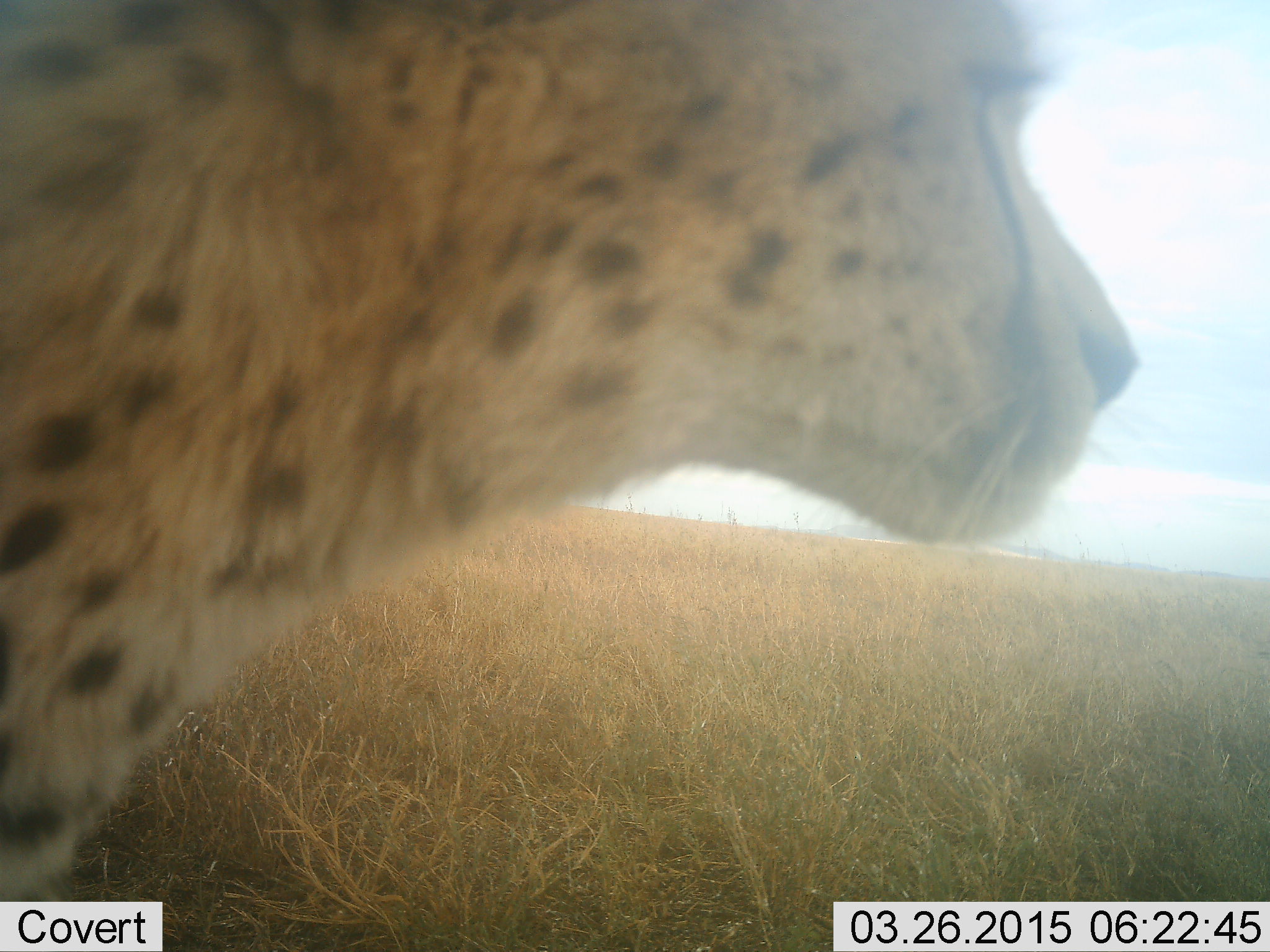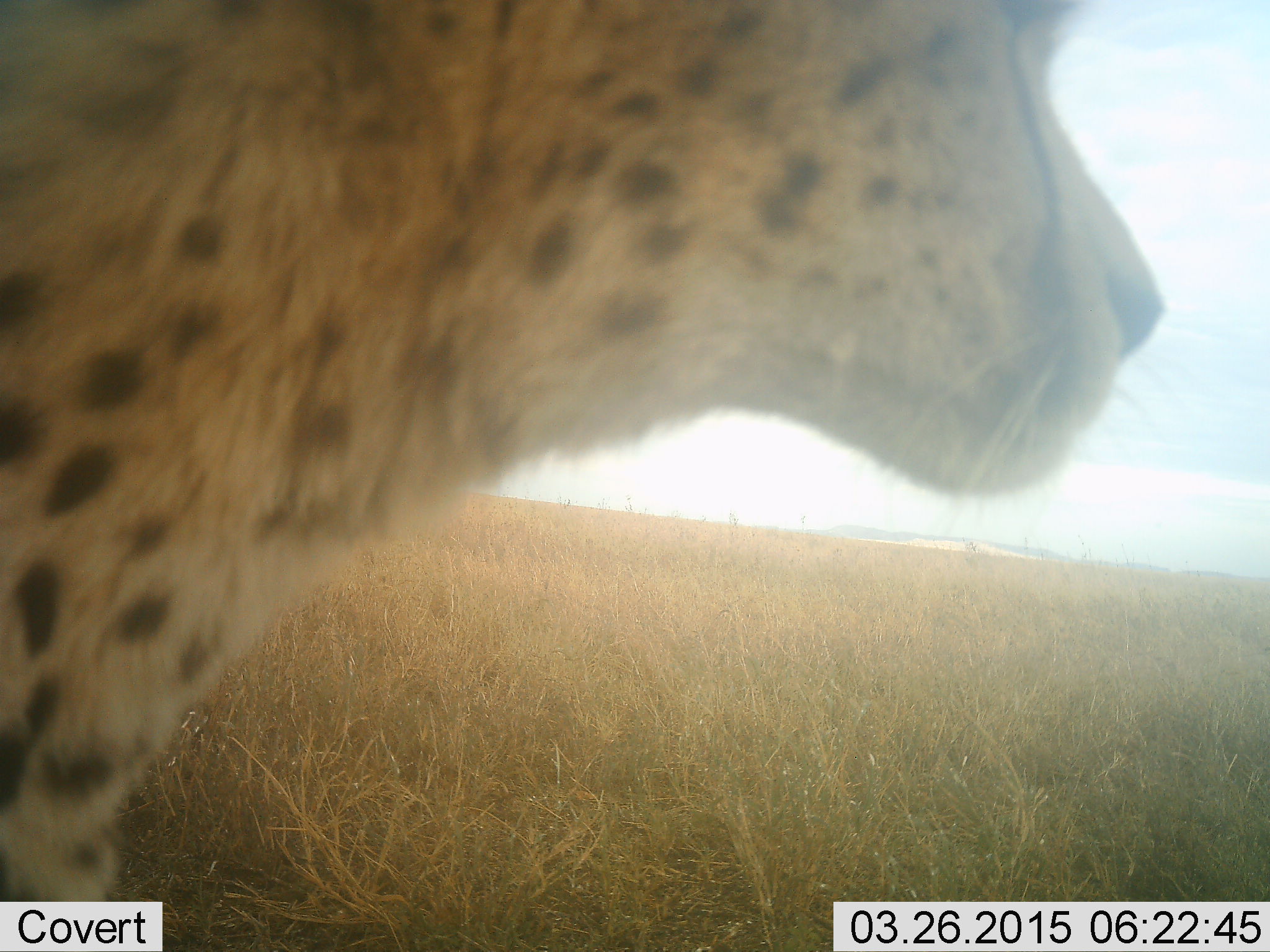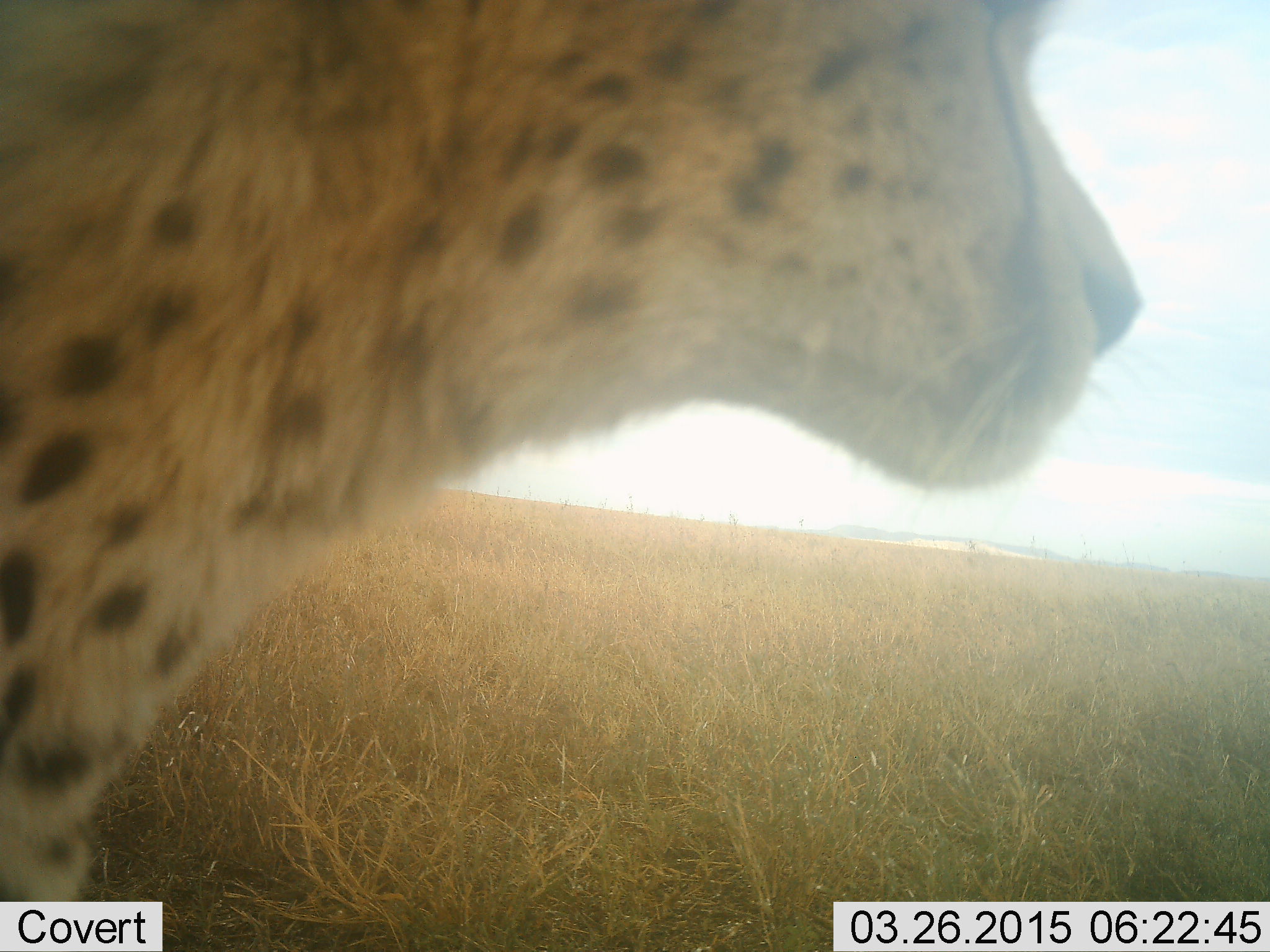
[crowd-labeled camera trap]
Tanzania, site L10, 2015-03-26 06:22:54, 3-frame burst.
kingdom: Animalia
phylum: Chordata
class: Mammalia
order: Carnivora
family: Felidae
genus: Acinonyx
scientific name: Acinonyx jubatus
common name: cheetah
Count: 1.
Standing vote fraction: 70%.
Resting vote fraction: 10%.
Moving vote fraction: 20%.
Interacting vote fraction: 0%.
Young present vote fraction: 0%.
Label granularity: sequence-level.